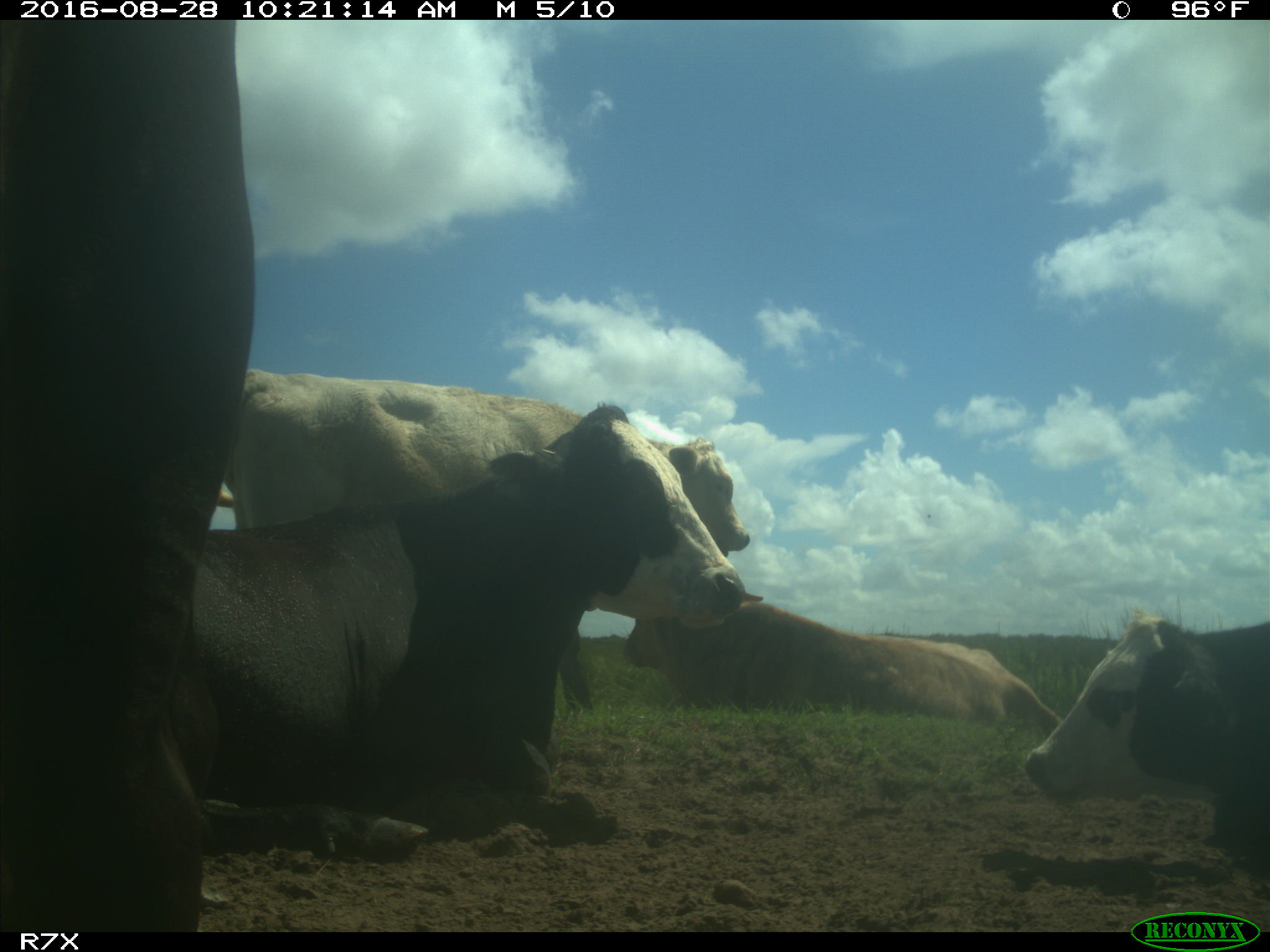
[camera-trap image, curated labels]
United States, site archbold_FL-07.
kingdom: Animalia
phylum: Chordata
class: Mammalia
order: Artiodactyla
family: Bovidae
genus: Bos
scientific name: Bos taurus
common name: domestic cow